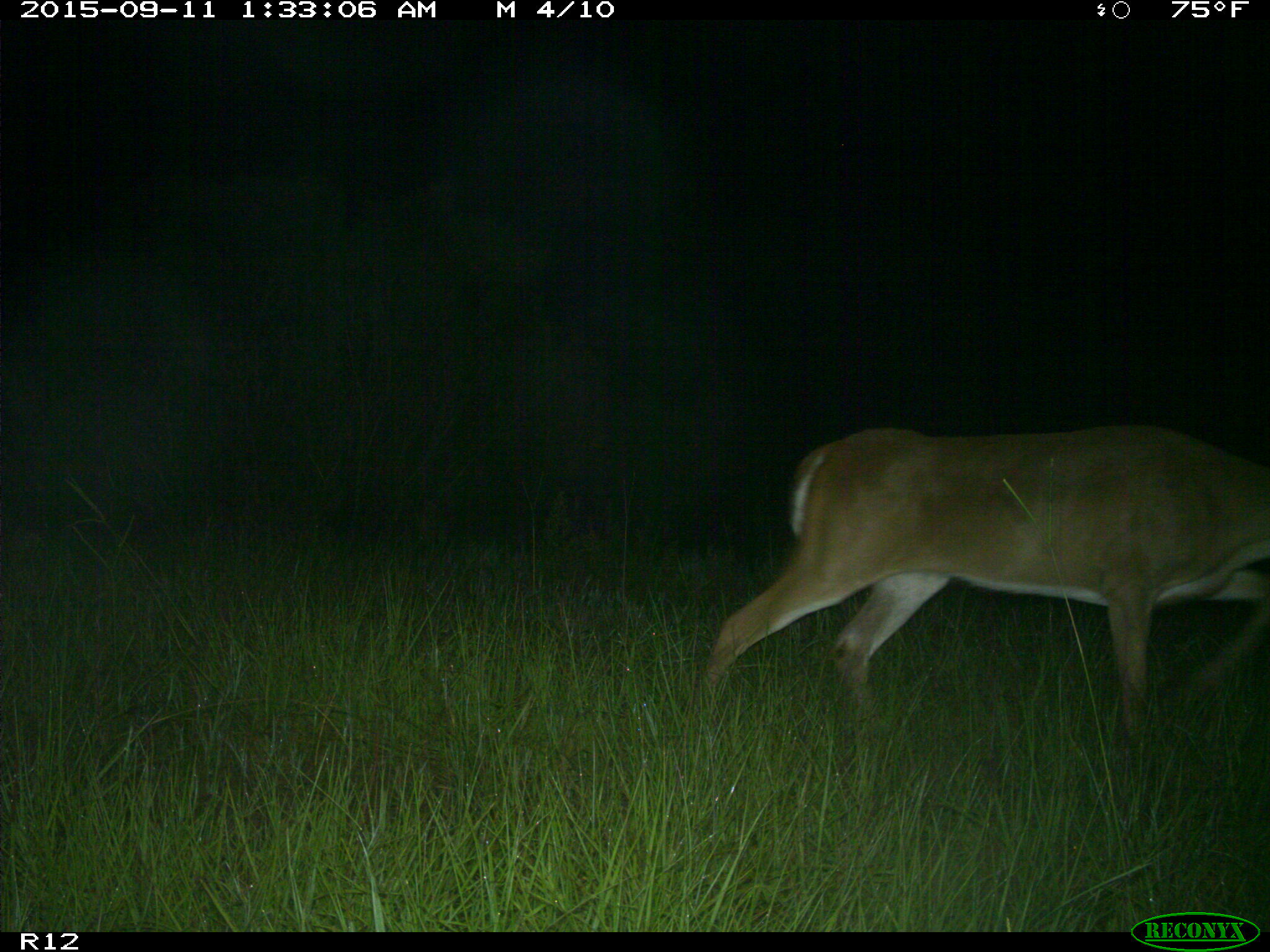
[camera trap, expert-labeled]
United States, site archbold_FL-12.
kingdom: Animalia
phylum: Chordata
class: Mammalia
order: Artiodactyla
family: Cervidae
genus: Odocoileus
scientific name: Odocoileus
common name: deer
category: unidentified deer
Unidentified deer (deer) (Odocoileus).